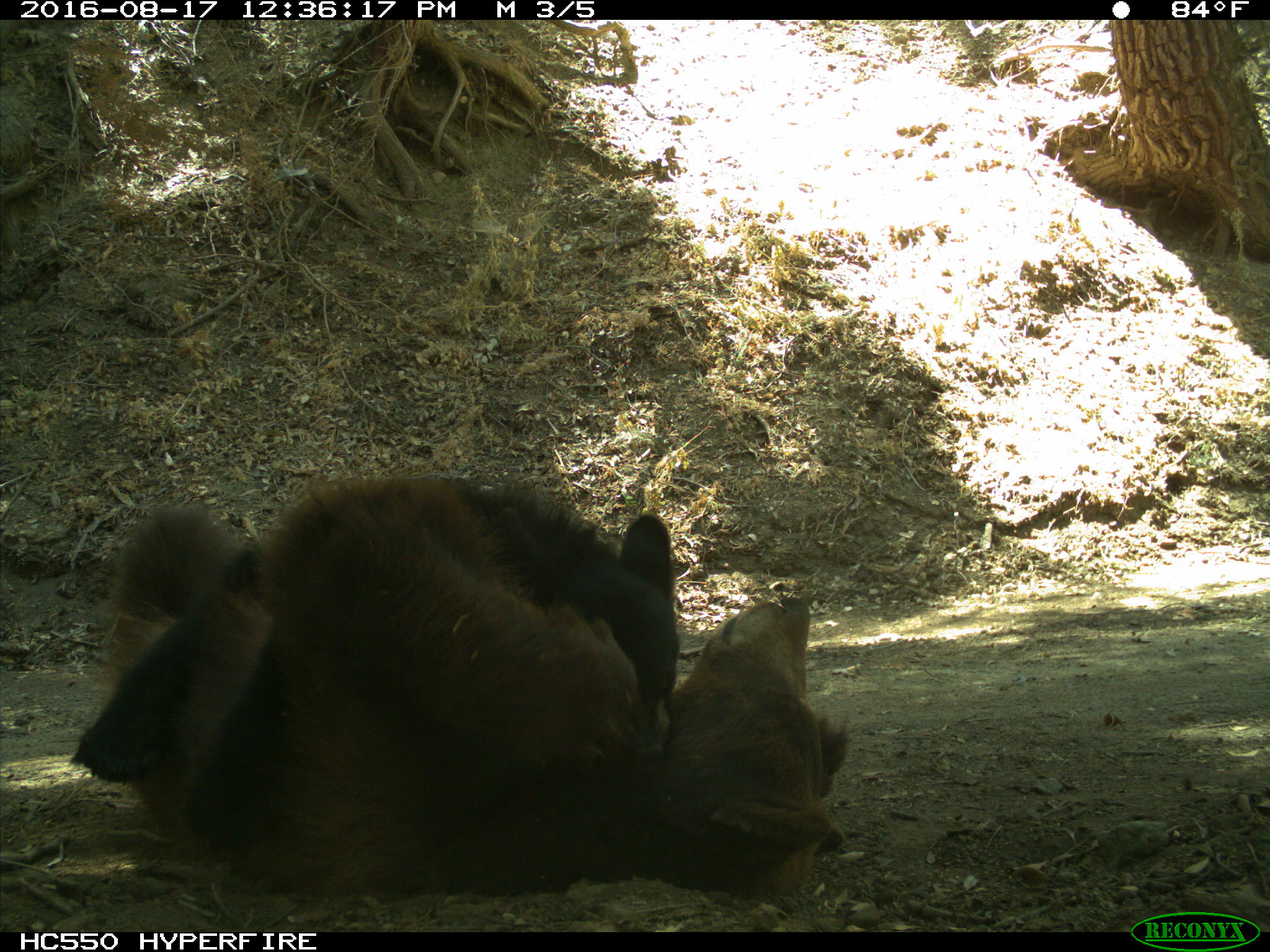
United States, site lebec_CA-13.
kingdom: Animalia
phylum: Chordata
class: Mammalia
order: Carnivora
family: Ursidae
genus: Ursus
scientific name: Ursus americanus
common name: american black bear